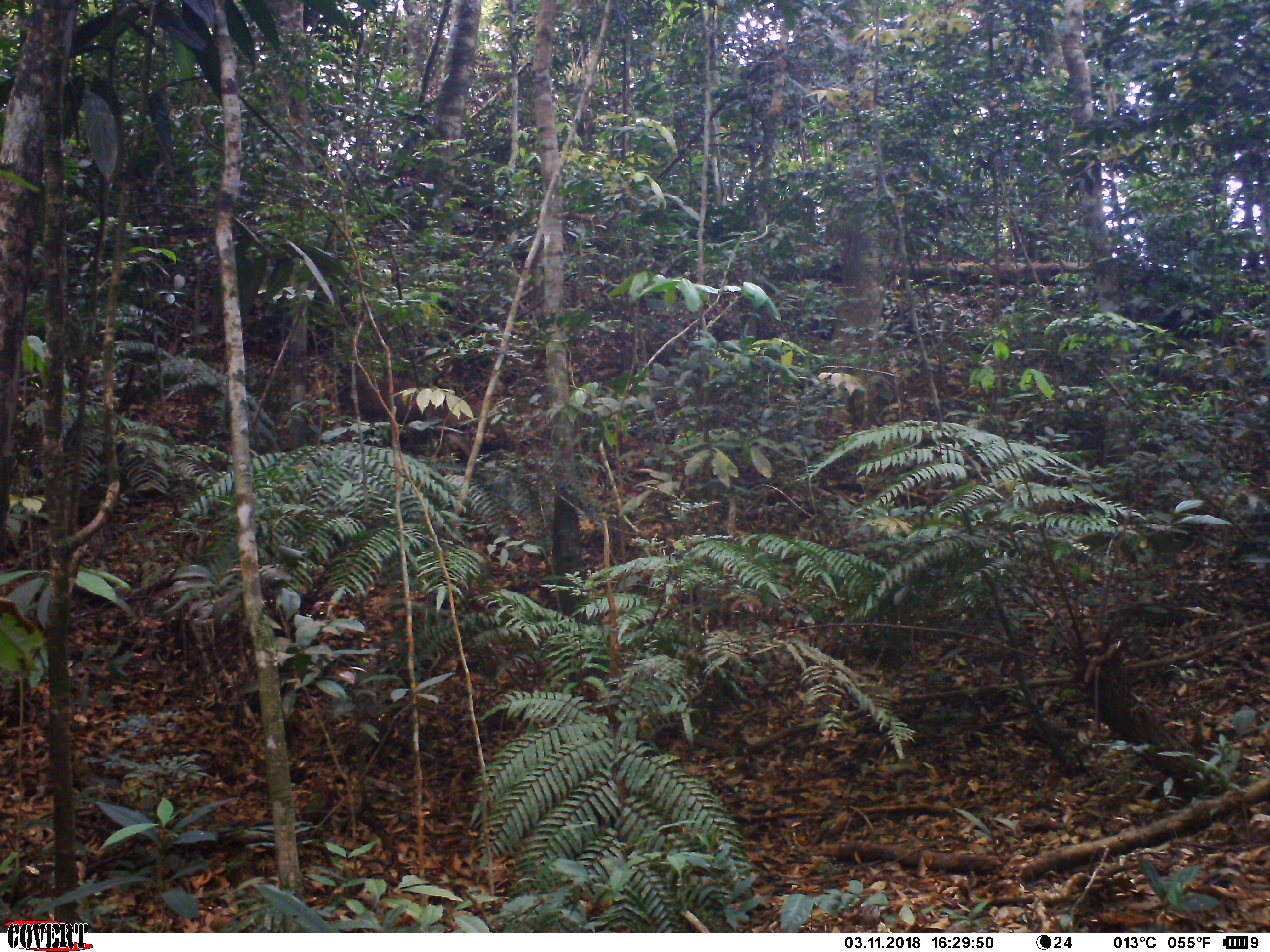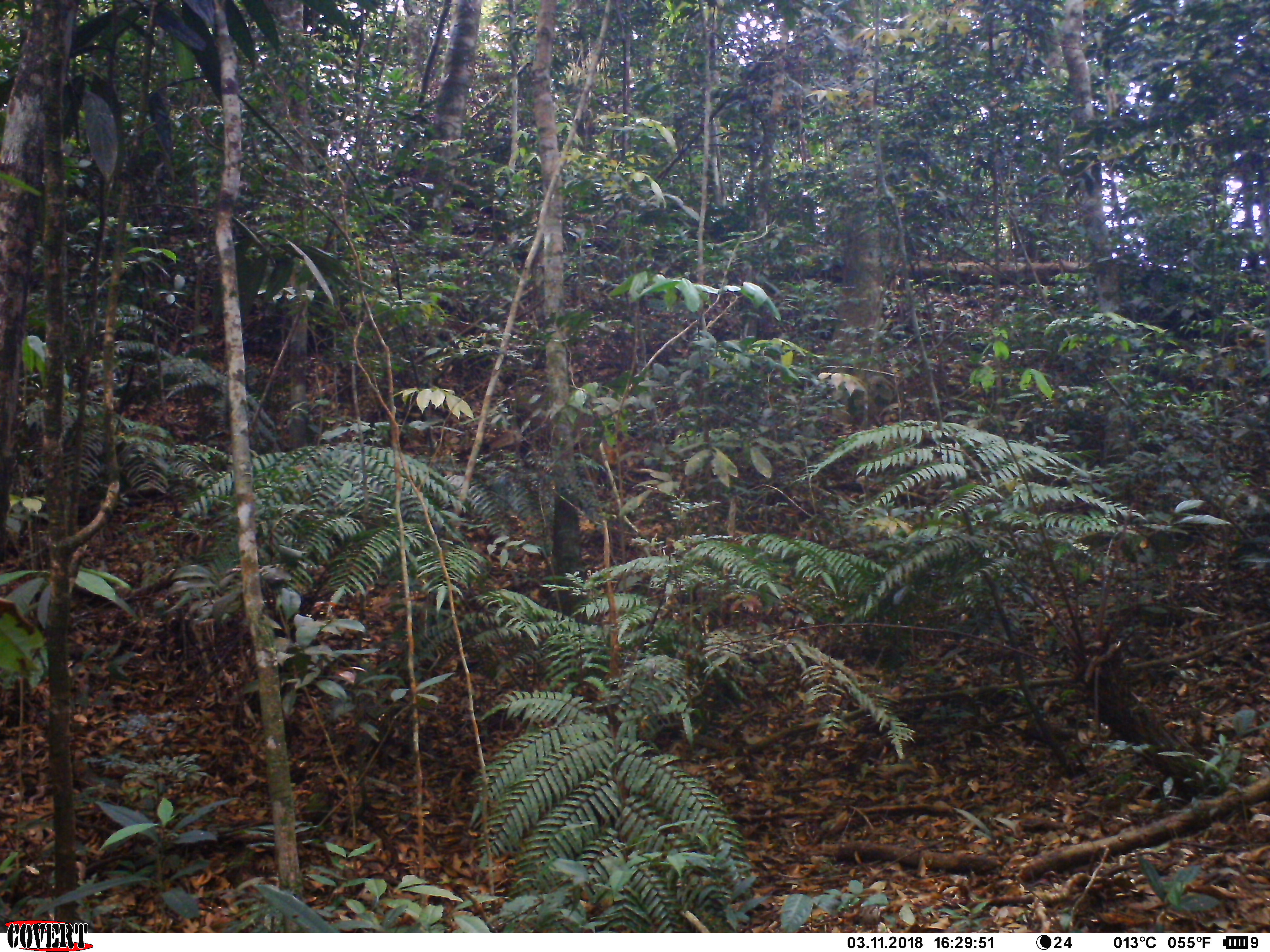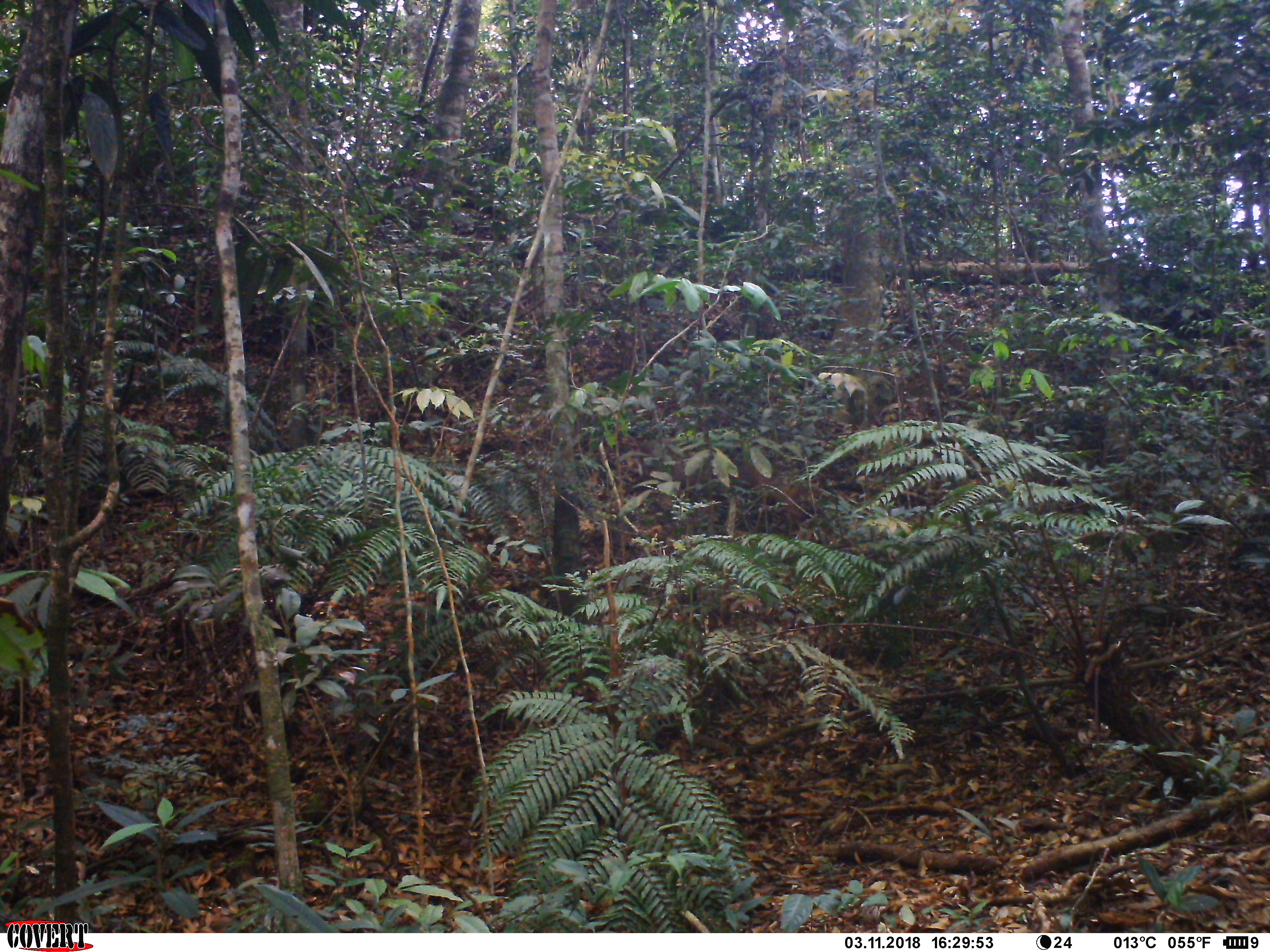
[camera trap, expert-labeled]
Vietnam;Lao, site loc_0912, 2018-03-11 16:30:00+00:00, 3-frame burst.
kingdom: Animalia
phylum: Chordata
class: Mammalia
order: Primates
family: Cercopithecidae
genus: Macaca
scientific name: Macaca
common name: macaque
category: unidentified macaque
Unidentified macaque (macaque) (Macaca). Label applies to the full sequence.